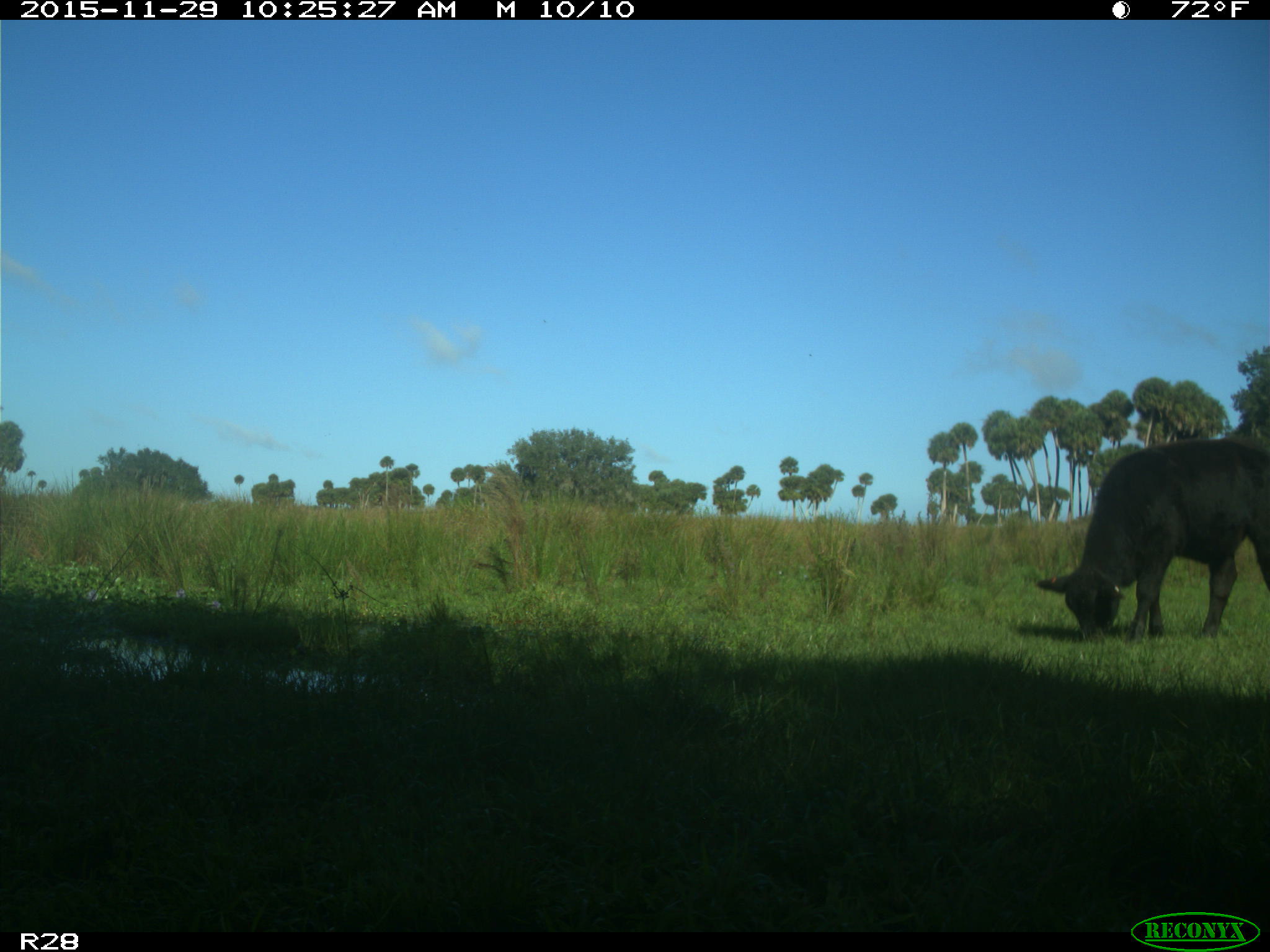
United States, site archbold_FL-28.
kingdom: Animalia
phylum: Chordata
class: Mammalia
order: Artiodactyla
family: Bovidae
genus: Bos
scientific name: Bos taurus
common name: domestic cow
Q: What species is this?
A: Bos taurus (domestic cow).